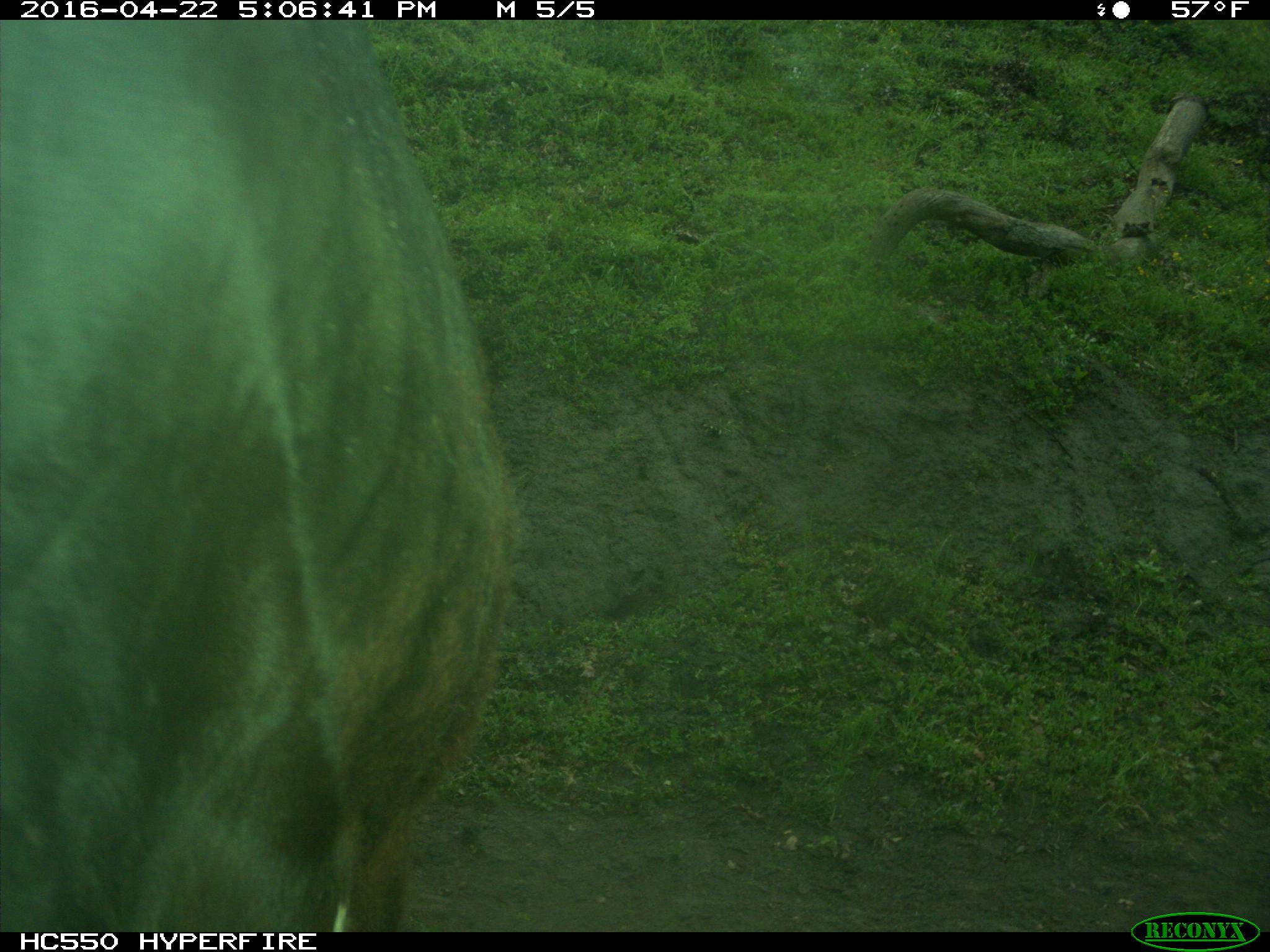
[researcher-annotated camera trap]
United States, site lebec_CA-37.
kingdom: Animalia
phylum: Chordata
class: Mammalia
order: Artiodactyla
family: Bovidae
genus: Bos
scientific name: Bos taurus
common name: domestic cow